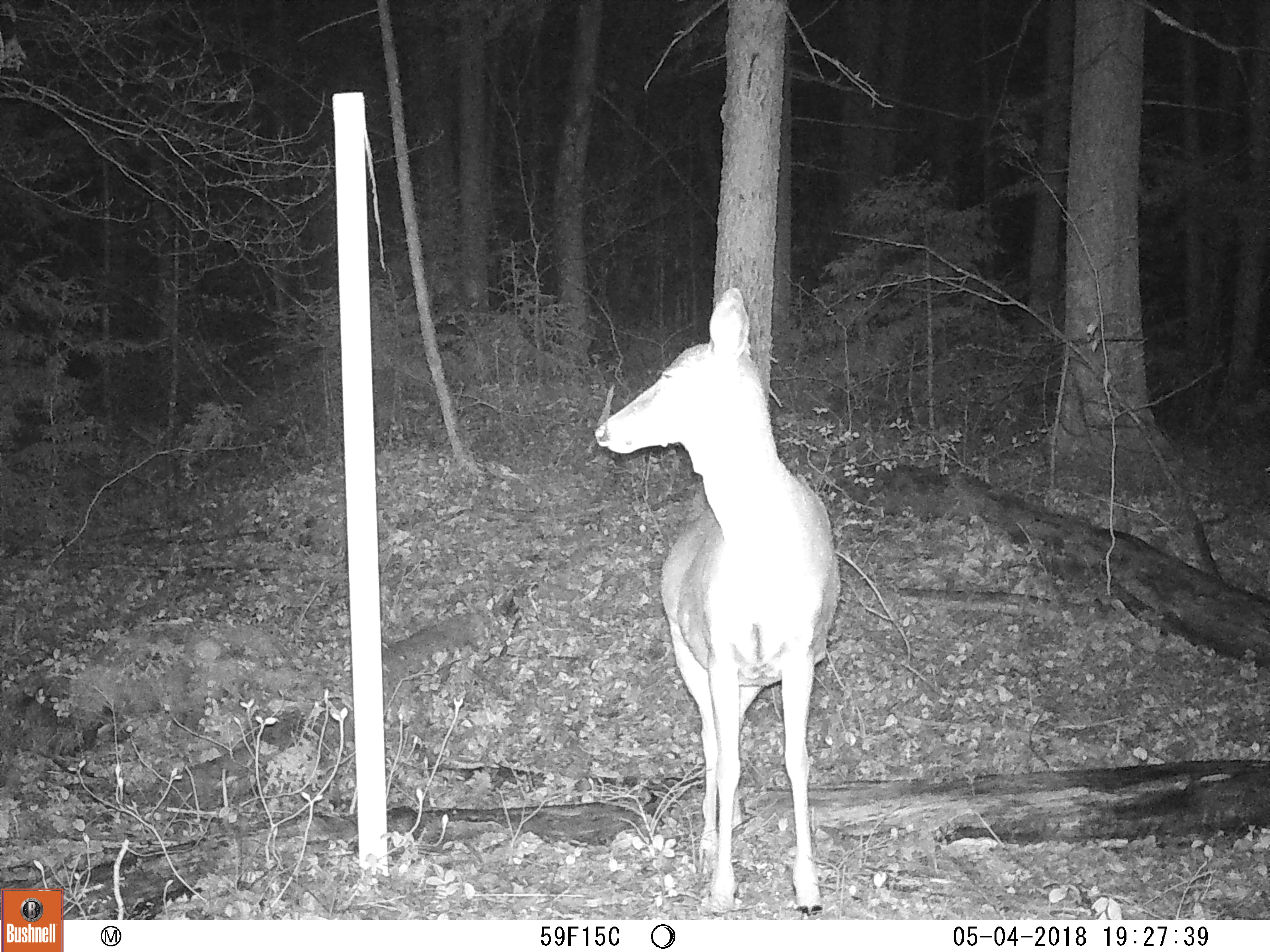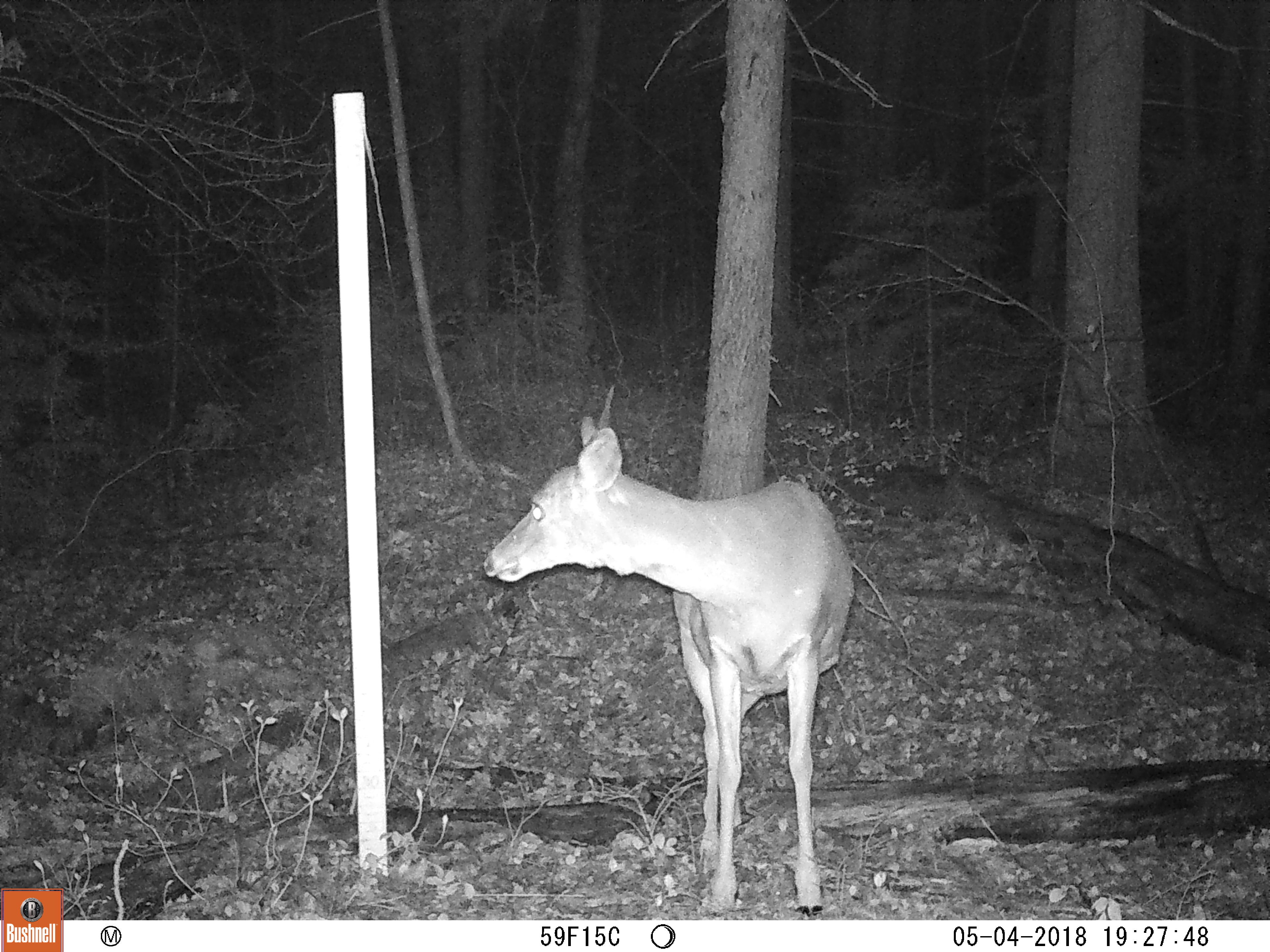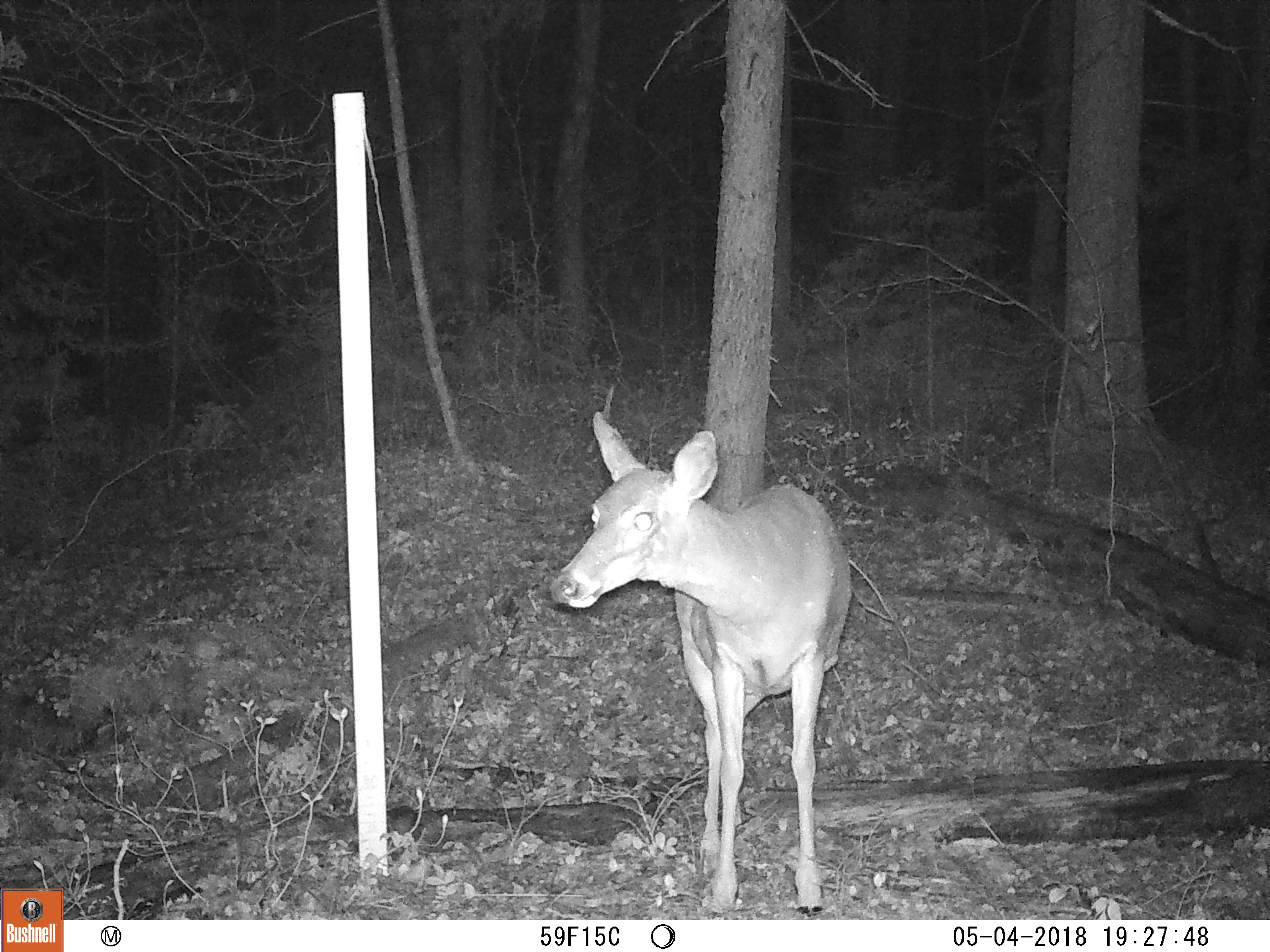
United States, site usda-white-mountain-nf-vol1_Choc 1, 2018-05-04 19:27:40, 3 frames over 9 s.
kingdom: Animalia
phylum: Chordata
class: Mammalia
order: Artiodactyla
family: Cervidae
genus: Odocoileus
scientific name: Odocoileus virginianus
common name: white-tailed deer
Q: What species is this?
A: White-tailed deer (Odocoileus virginianus).